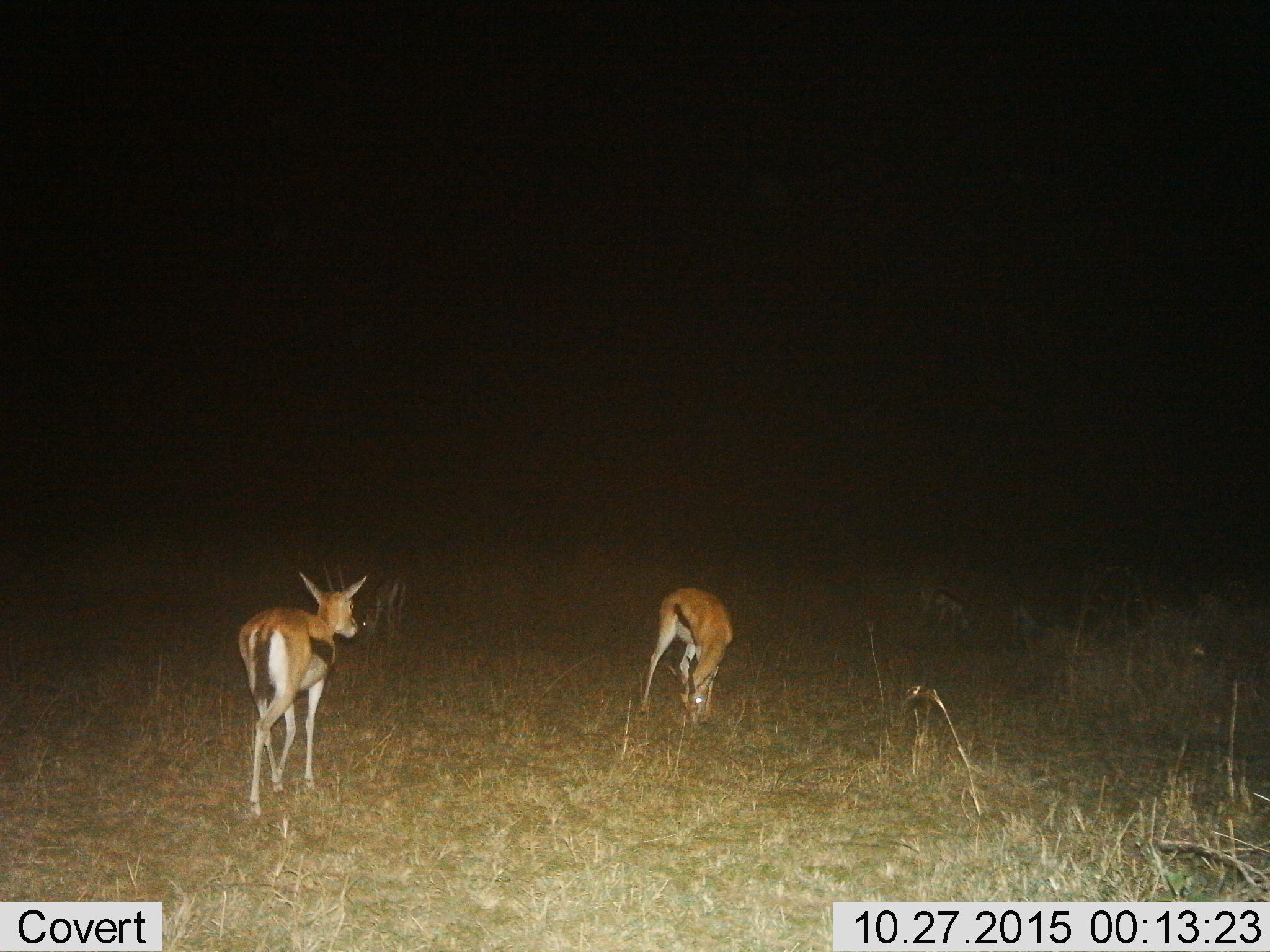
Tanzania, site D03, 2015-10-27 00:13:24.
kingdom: Animalia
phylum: Chordata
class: Mammalia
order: Artiodactyla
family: Bovidae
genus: Eudorcas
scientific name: Eudorcas thomsonii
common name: thomson's gazelle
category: gazellethomsons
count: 2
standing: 43%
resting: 0%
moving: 64%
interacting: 0%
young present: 0%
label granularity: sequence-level